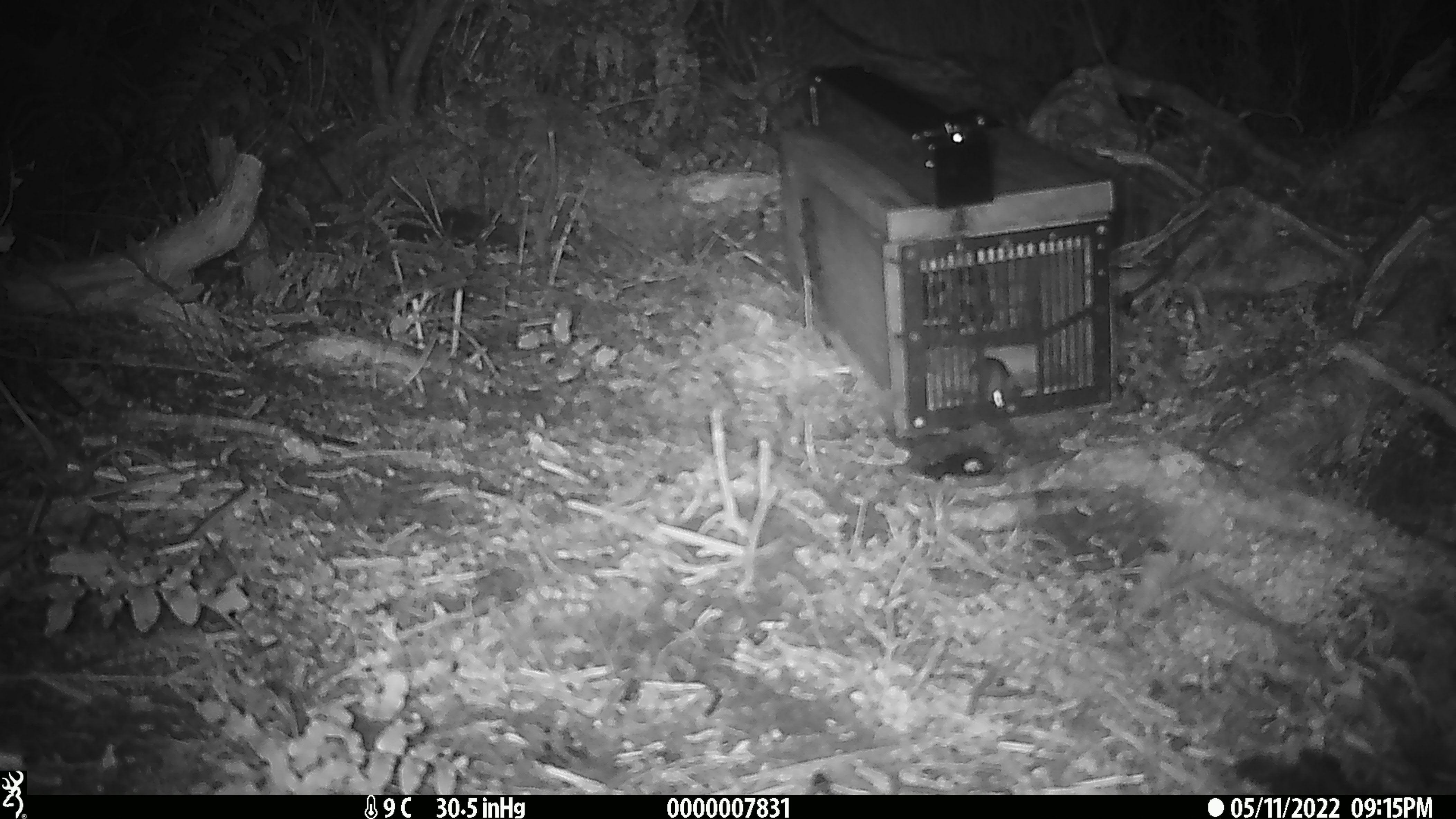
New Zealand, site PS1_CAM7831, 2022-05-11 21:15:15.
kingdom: Animalia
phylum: Chordata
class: Mammalia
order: Rodentia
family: Muridae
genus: Mus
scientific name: Mus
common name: mouse